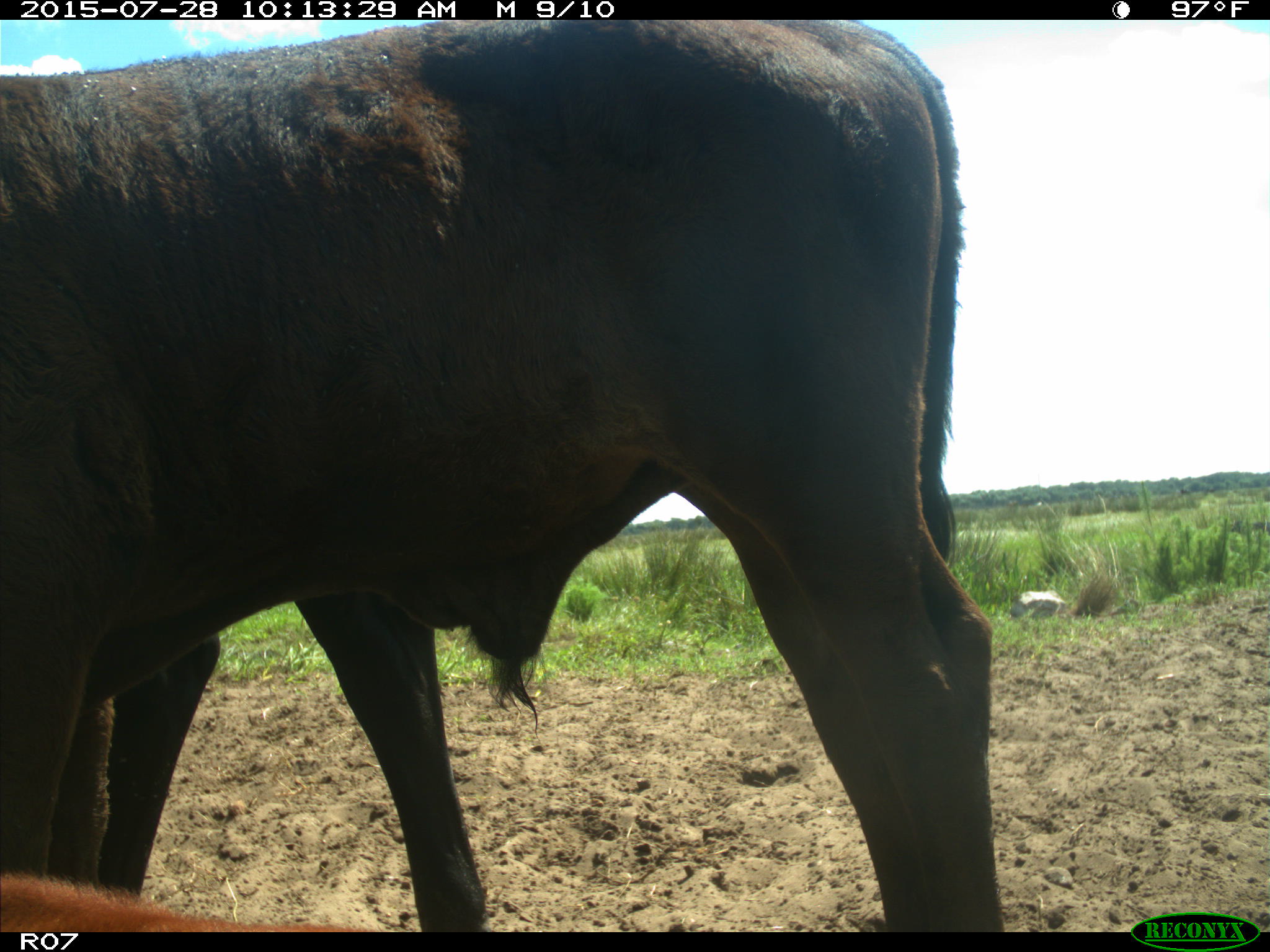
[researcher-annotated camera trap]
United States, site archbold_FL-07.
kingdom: Animalia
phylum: Chordata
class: Mammalia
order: Artiodactyla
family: Bovidae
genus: Bos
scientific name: Bos taurus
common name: domestic cow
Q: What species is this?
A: Bos taurus (domestic cow).